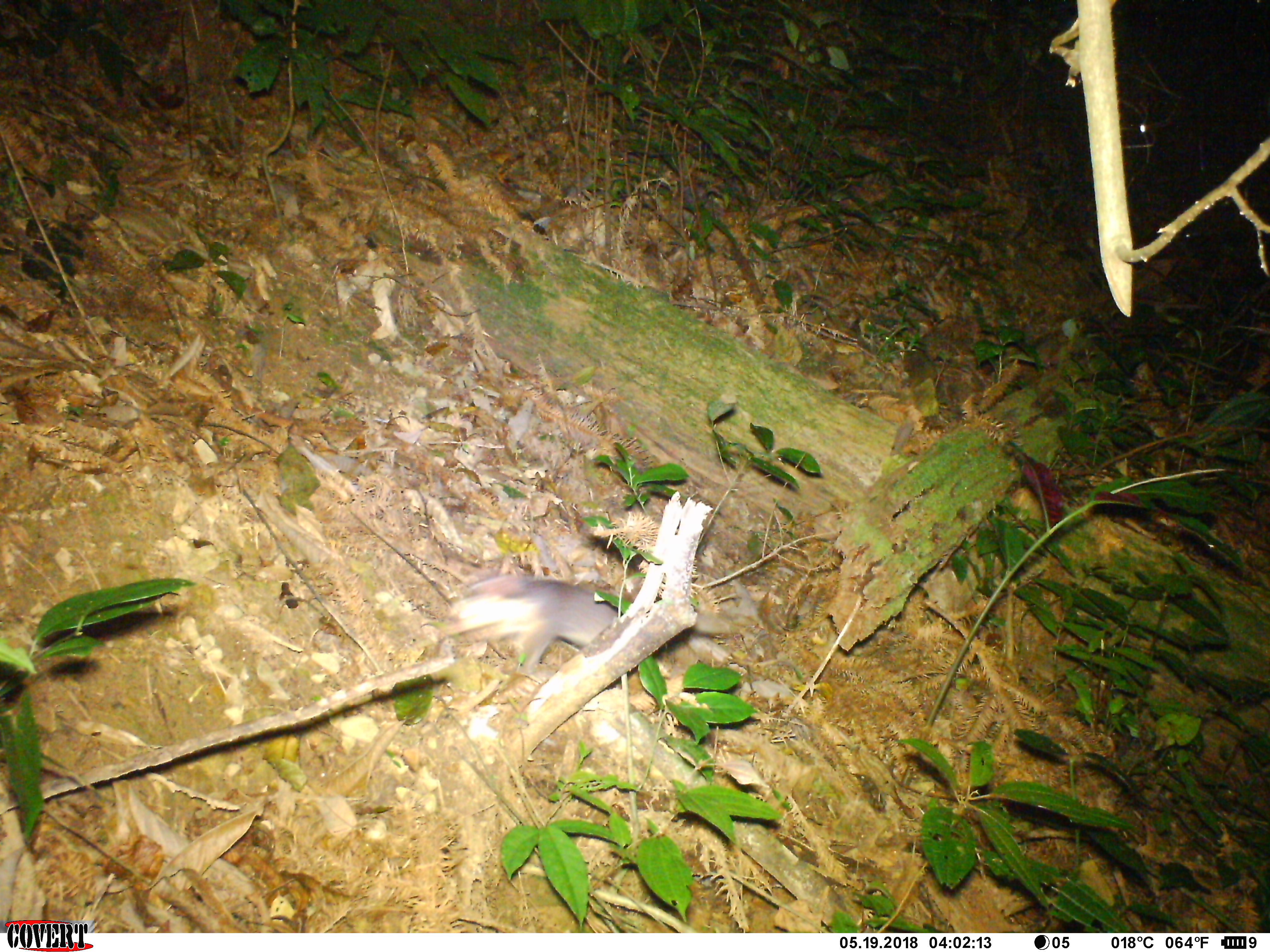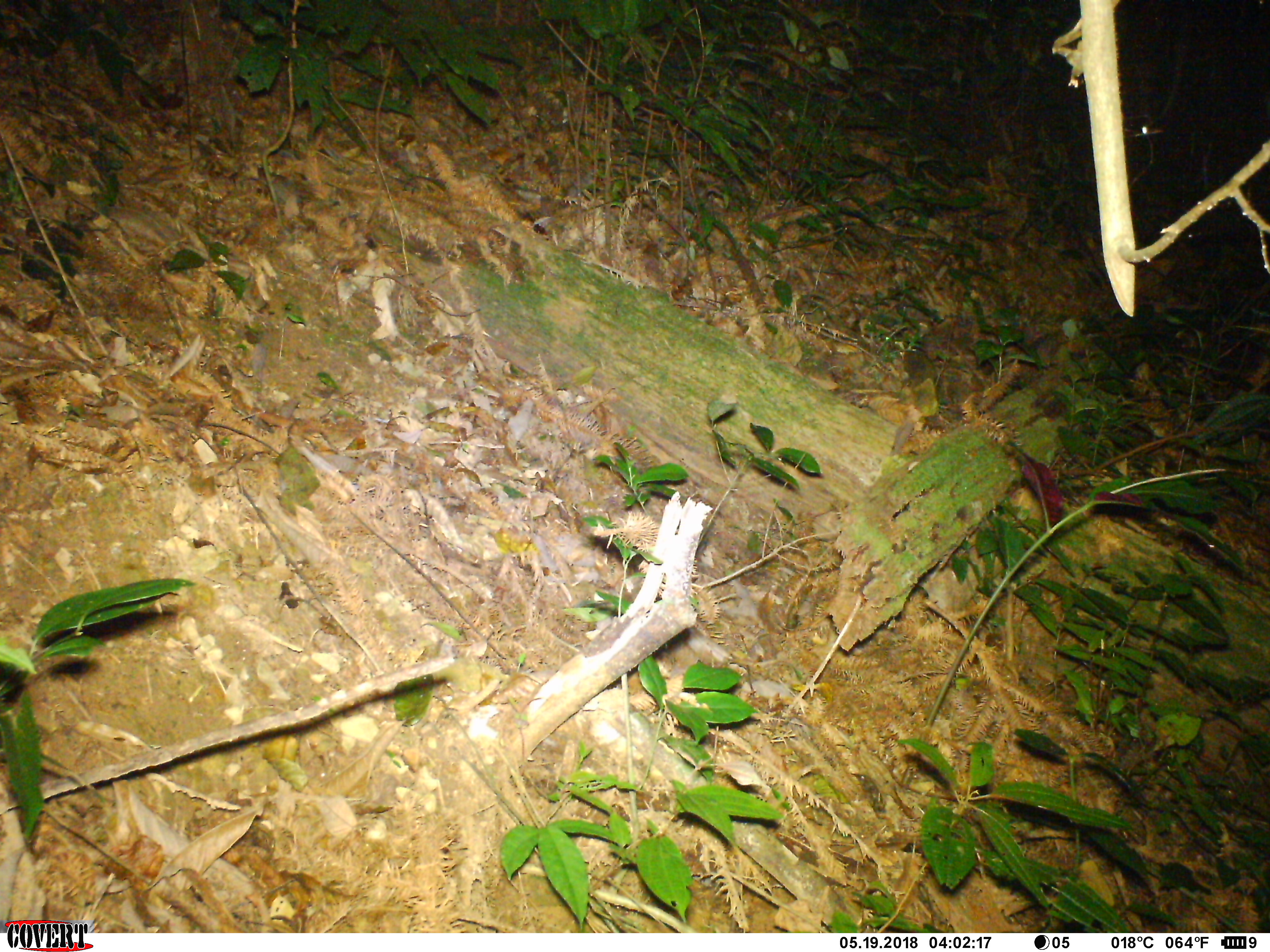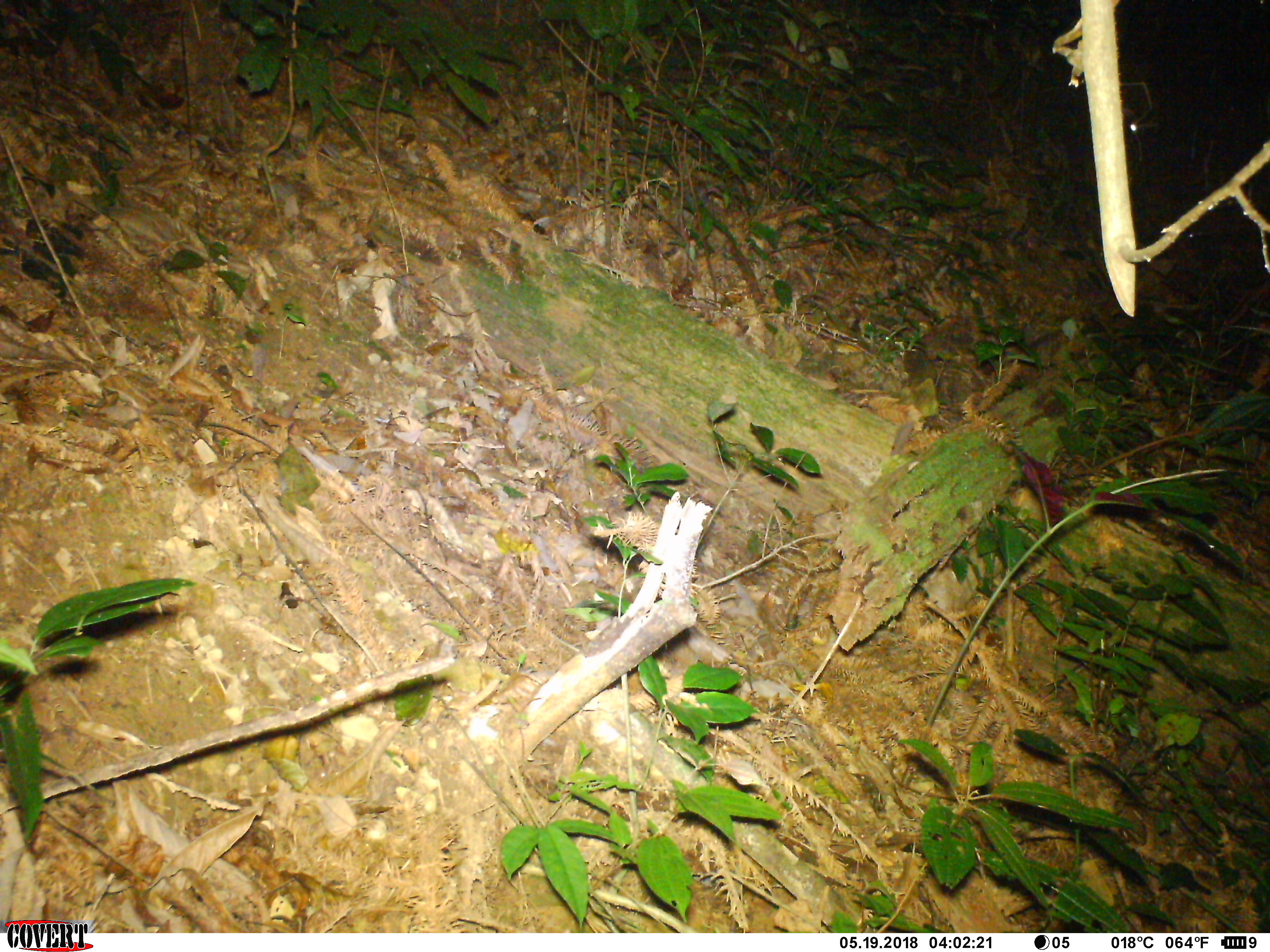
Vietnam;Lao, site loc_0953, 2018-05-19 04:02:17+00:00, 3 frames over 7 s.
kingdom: Animalia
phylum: Chordata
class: Mammalia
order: Carnivora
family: Mustelidae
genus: Melogale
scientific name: Melogale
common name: ferret badger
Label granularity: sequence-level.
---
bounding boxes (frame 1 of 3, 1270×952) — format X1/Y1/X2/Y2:
ferret badger: 436/572/734/675